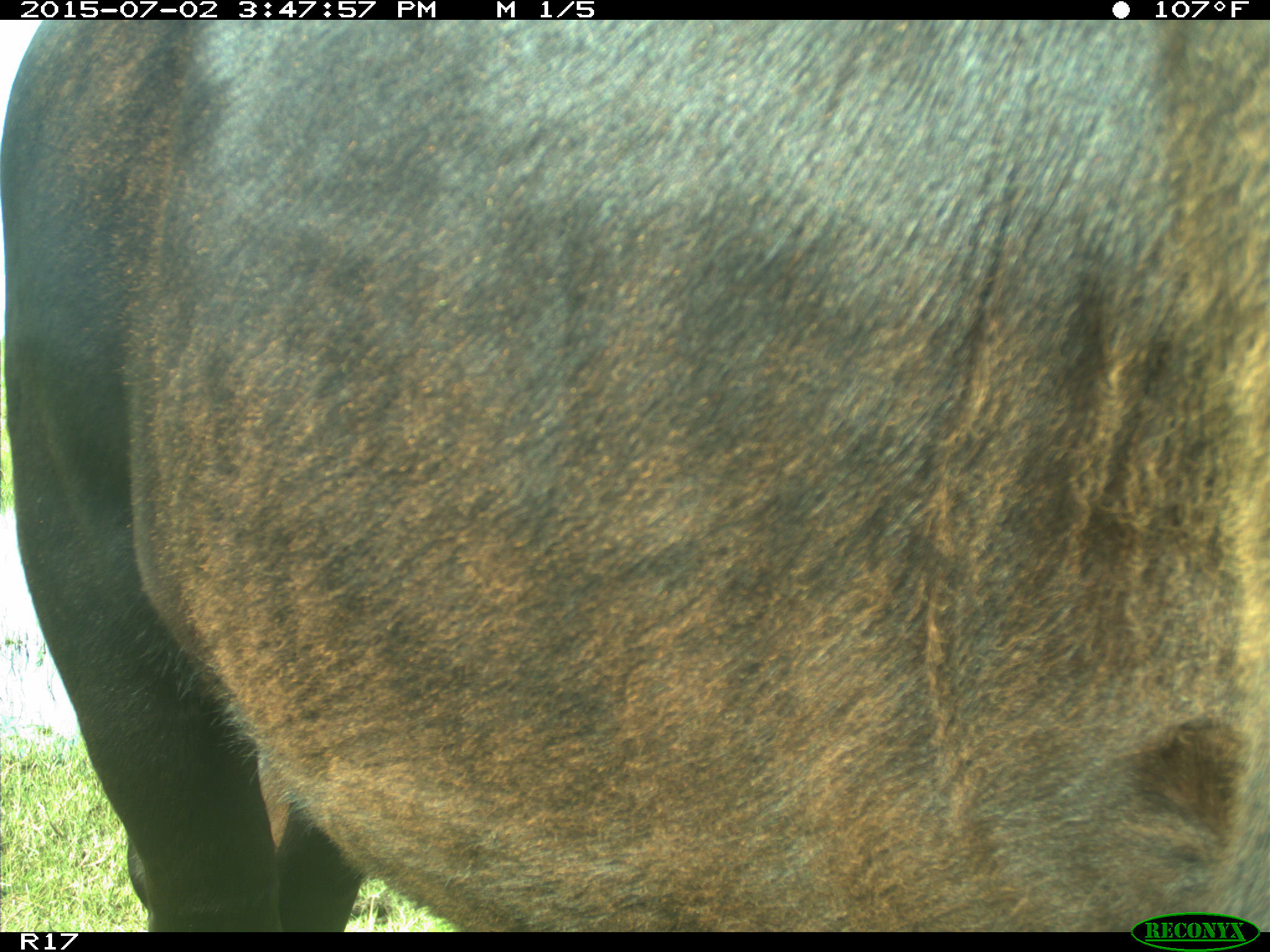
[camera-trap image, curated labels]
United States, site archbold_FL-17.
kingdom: Animalia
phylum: Chordata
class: Mammalia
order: Artiodactyla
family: Bovidae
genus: Bos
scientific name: Bos taurus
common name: domestic cow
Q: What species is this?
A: Bos taurus (domestic cow).